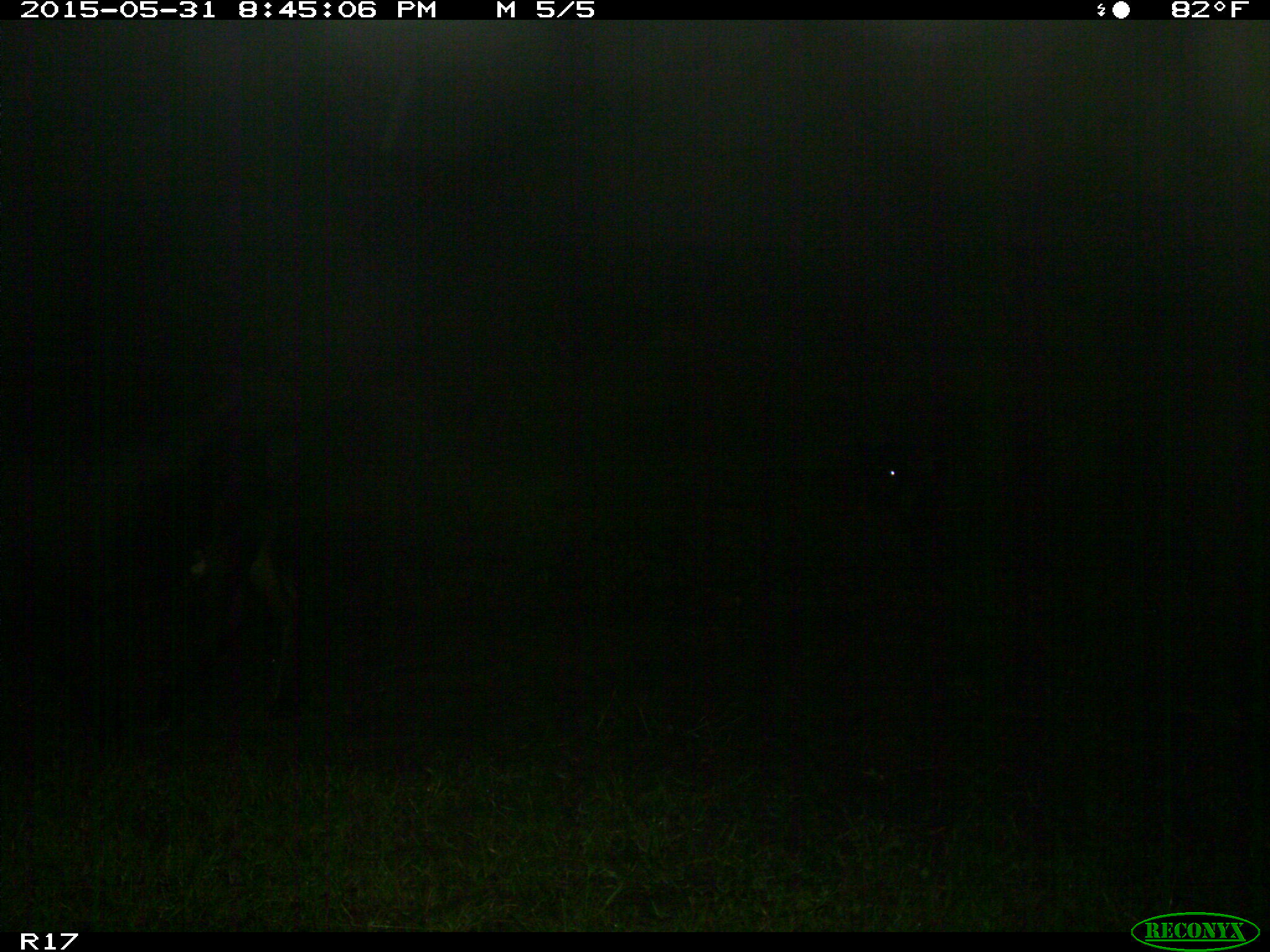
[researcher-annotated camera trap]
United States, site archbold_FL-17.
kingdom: Animalia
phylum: Chordata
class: Mammalia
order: Artiodactyla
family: Bovidae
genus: Bos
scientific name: Bos taurus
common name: domestic cow